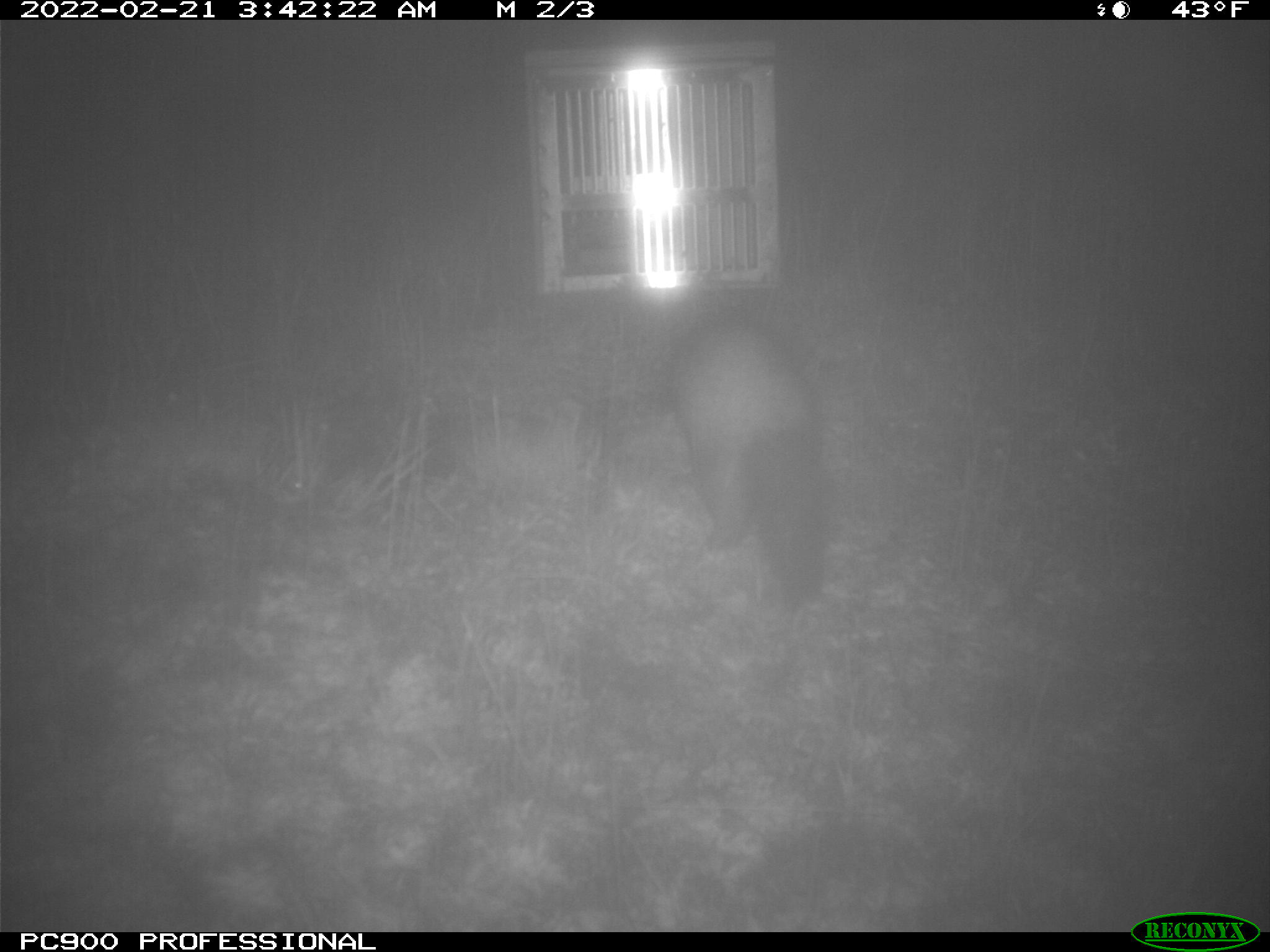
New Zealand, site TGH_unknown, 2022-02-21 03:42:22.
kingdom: Animalia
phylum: Chordata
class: Mammalia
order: Carnivora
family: Mustelidae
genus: Mustela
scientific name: Mustela furo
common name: ferret